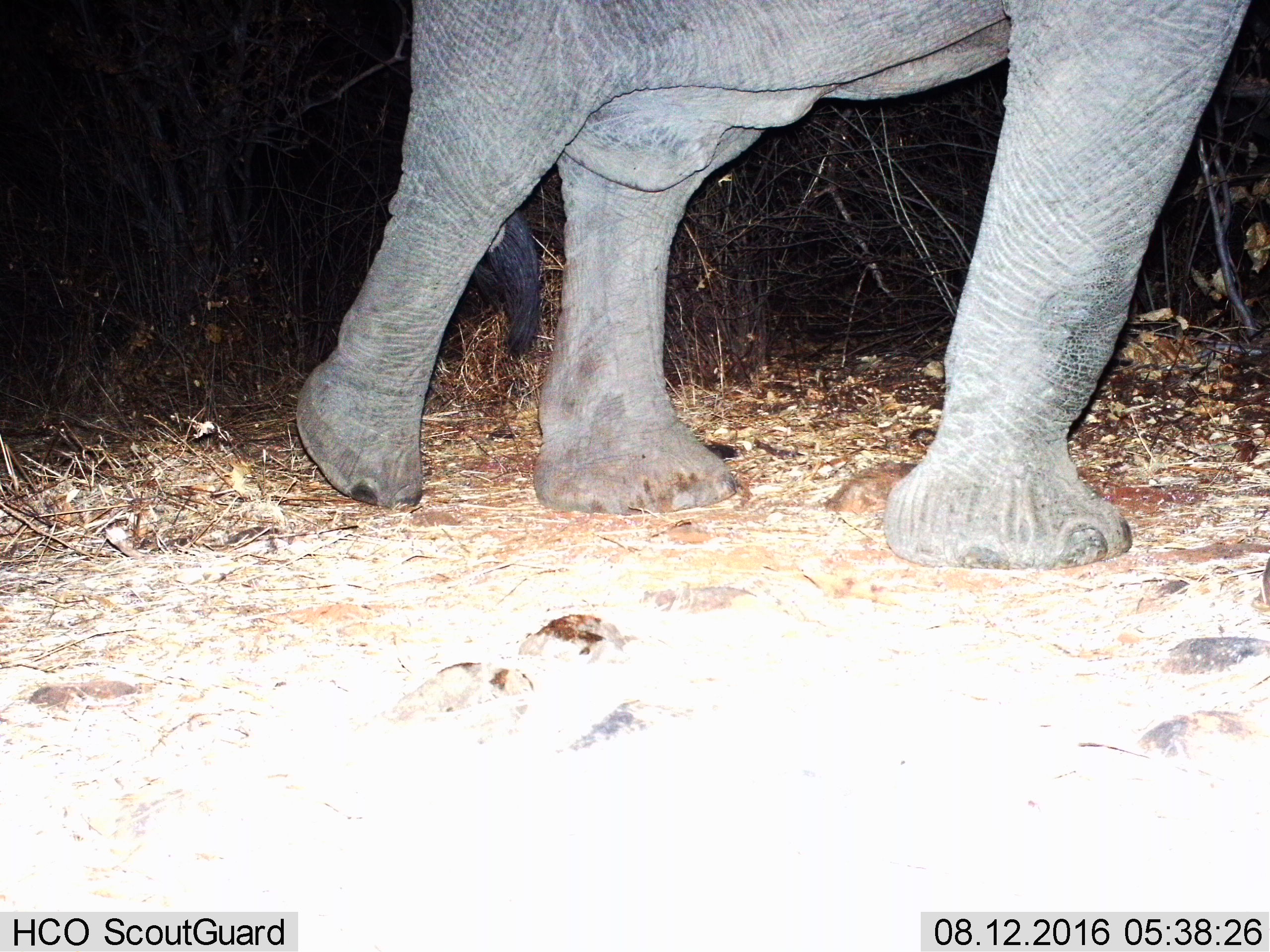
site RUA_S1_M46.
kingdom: Animalia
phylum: Chordata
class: Mammalia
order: Proboscidea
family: Elephantidae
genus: Loxodonta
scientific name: Loxodonta africana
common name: african bush elephant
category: elephant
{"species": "elephant (african bush elephant) (Loxodonta africana)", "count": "1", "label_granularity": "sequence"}